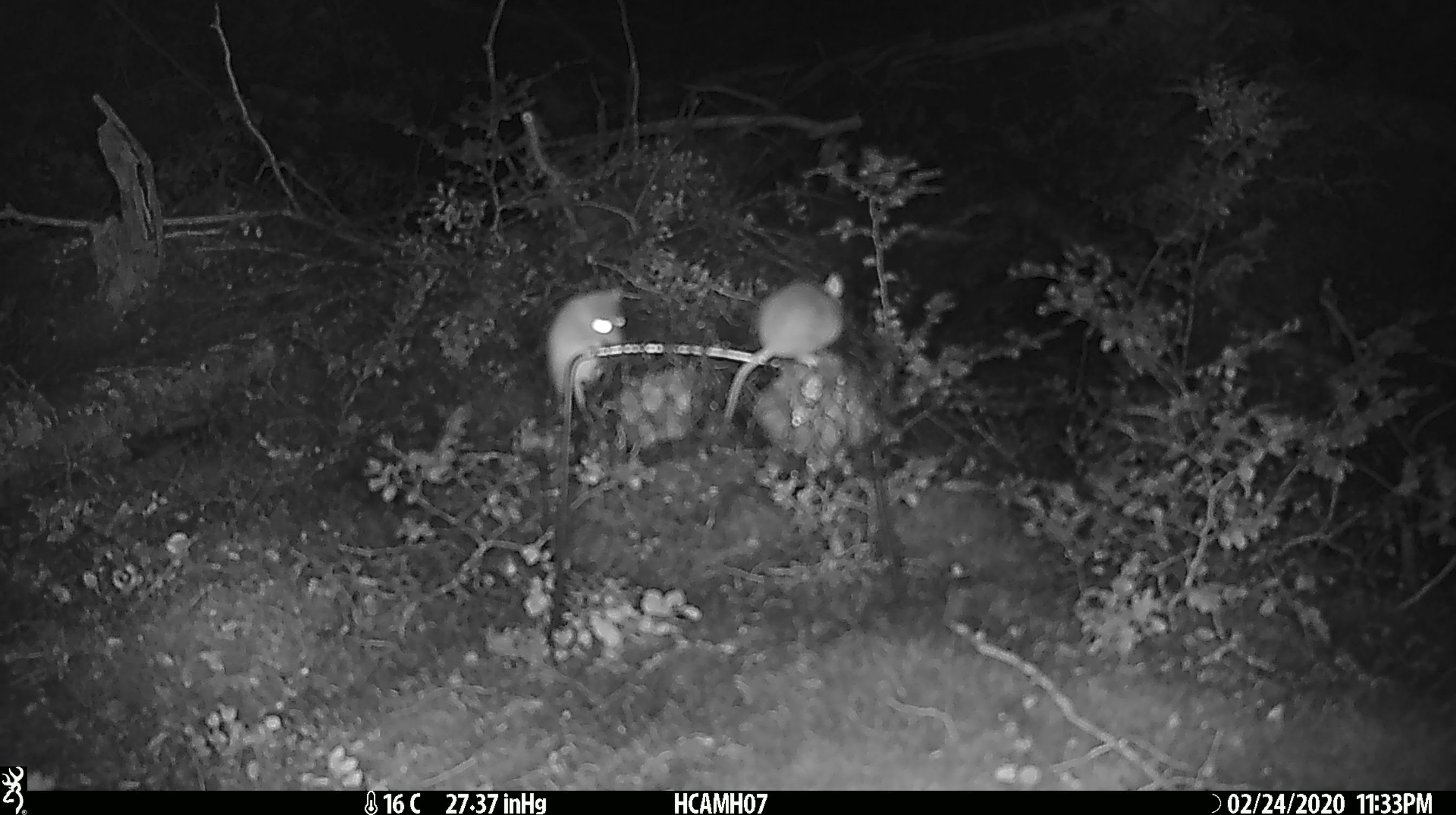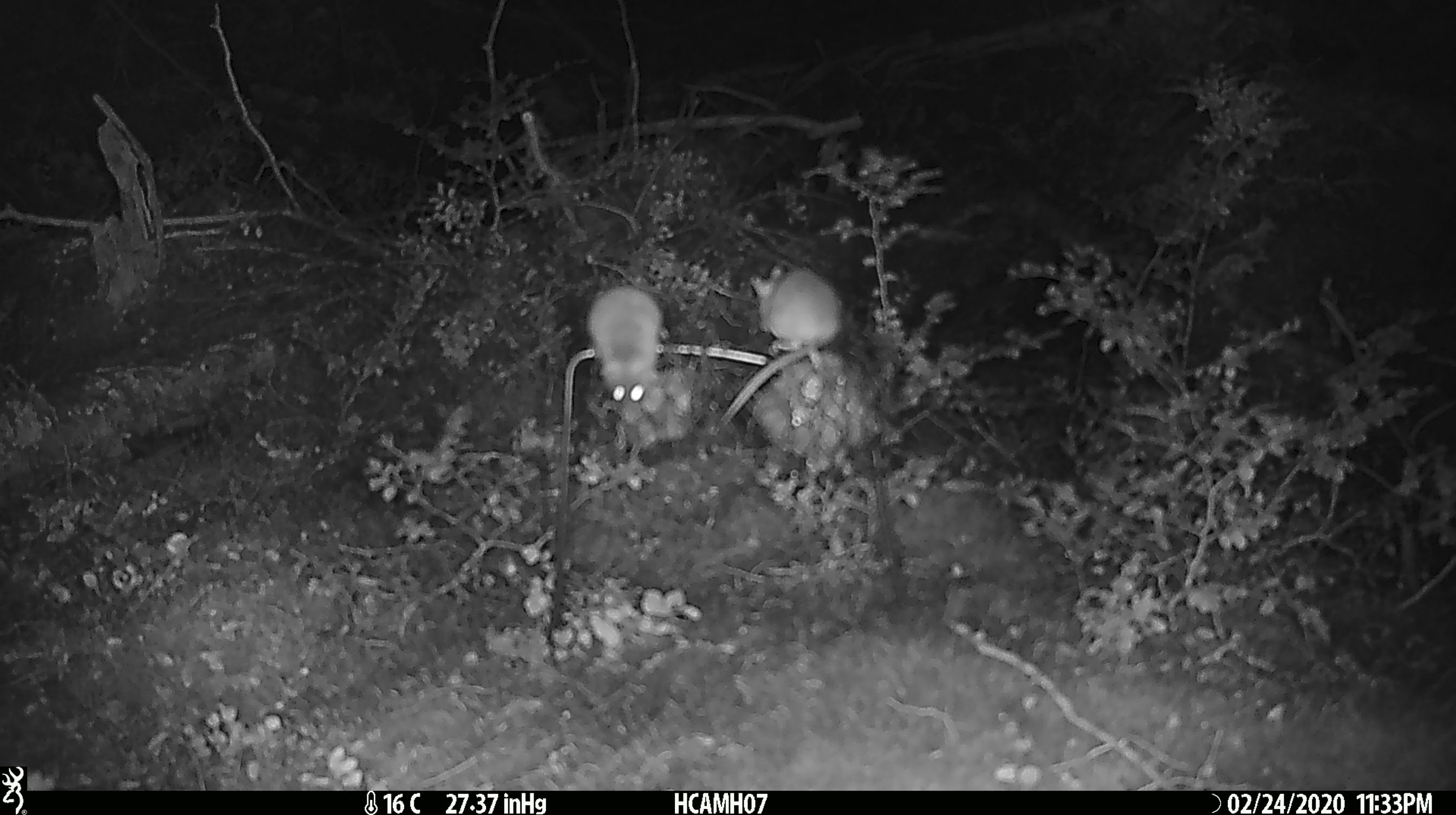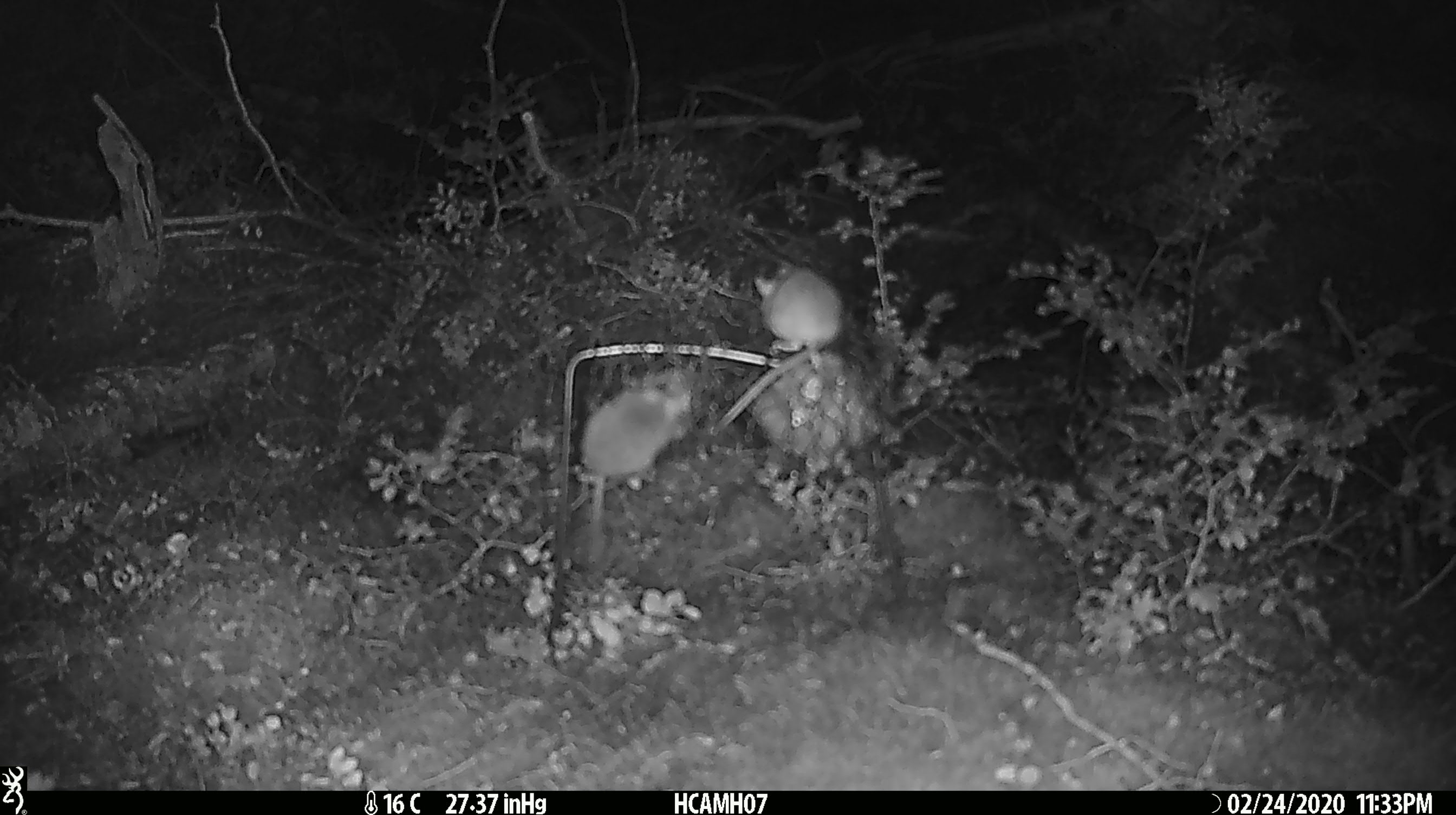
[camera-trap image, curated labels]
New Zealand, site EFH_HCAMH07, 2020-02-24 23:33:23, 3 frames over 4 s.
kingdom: Animalia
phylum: Chordata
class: Mammalia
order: Rodentia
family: Muridae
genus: Mus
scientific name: Mus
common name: mouse